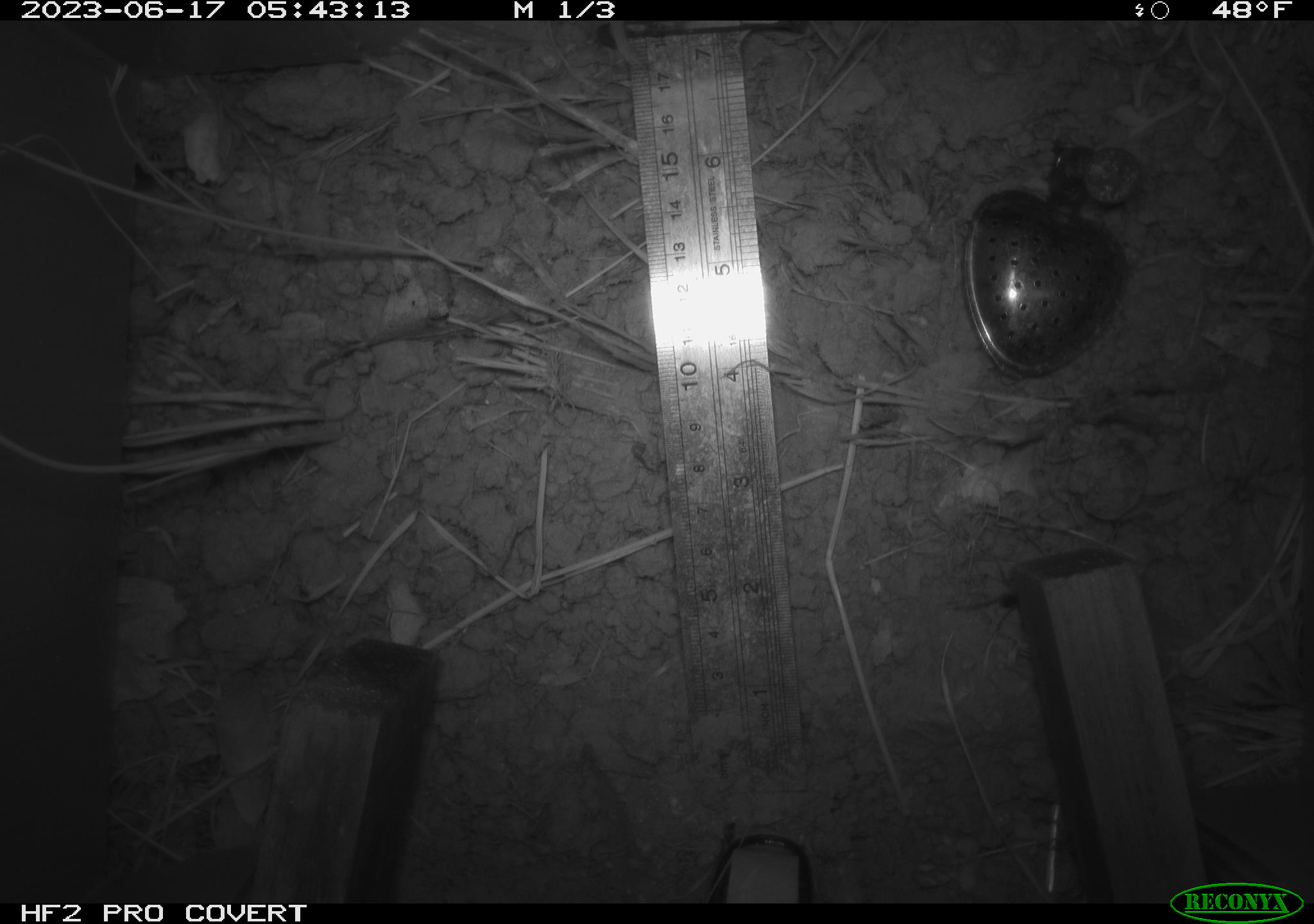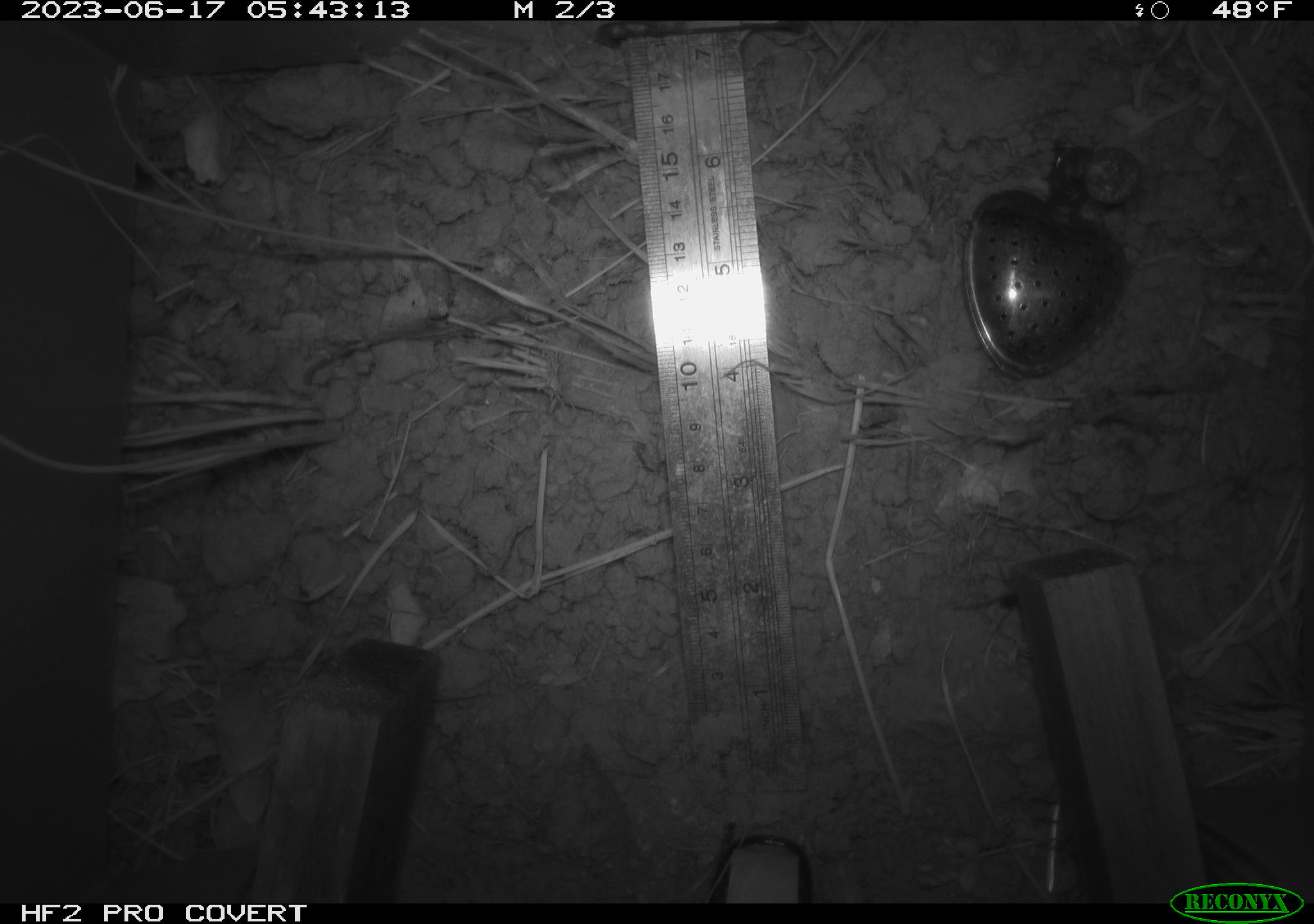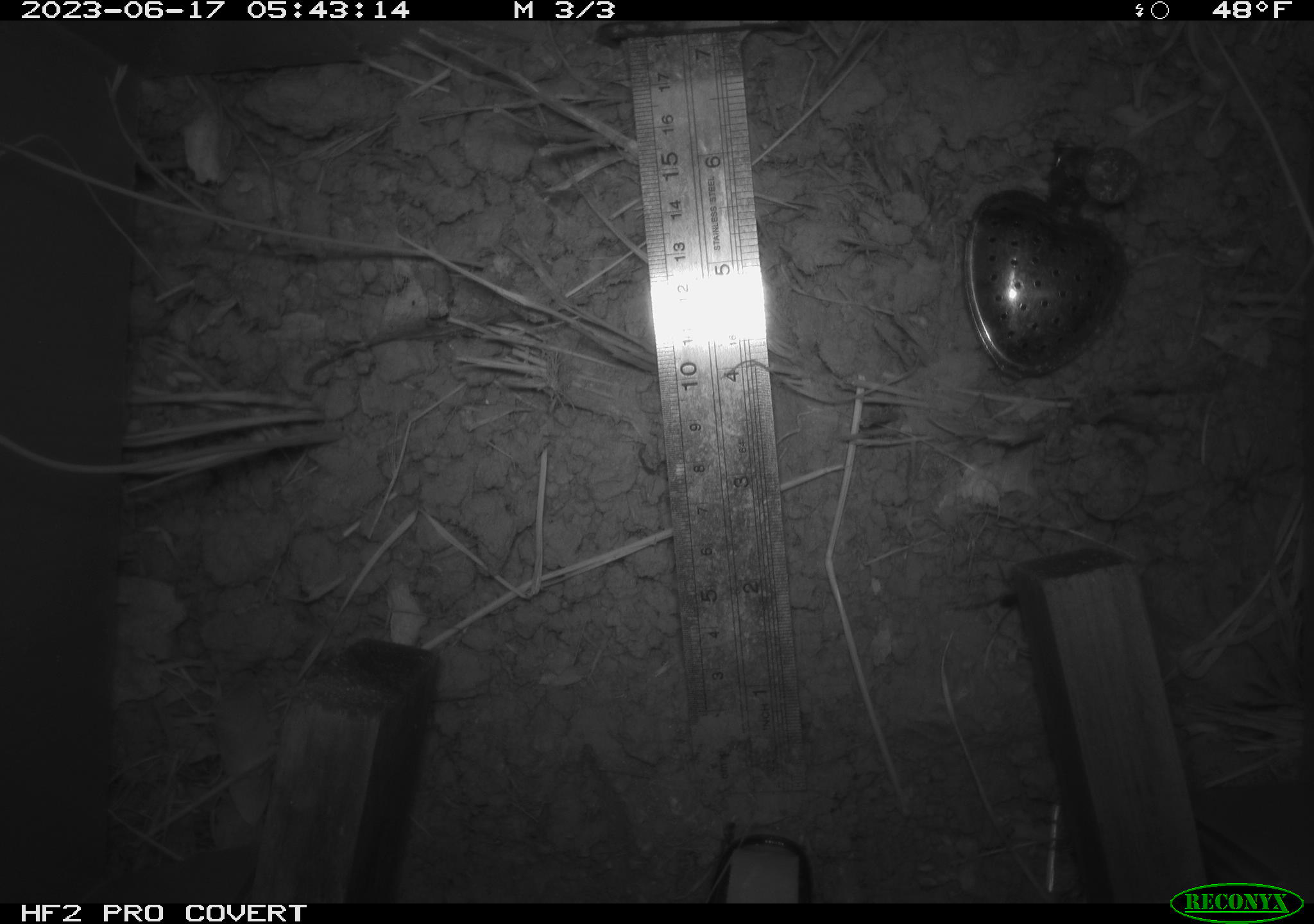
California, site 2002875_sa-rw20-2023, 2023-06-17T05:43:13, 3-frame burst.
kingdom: Animalia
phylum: Arthropoda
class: Arachnida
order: Araneae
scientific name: Araneae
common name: spider